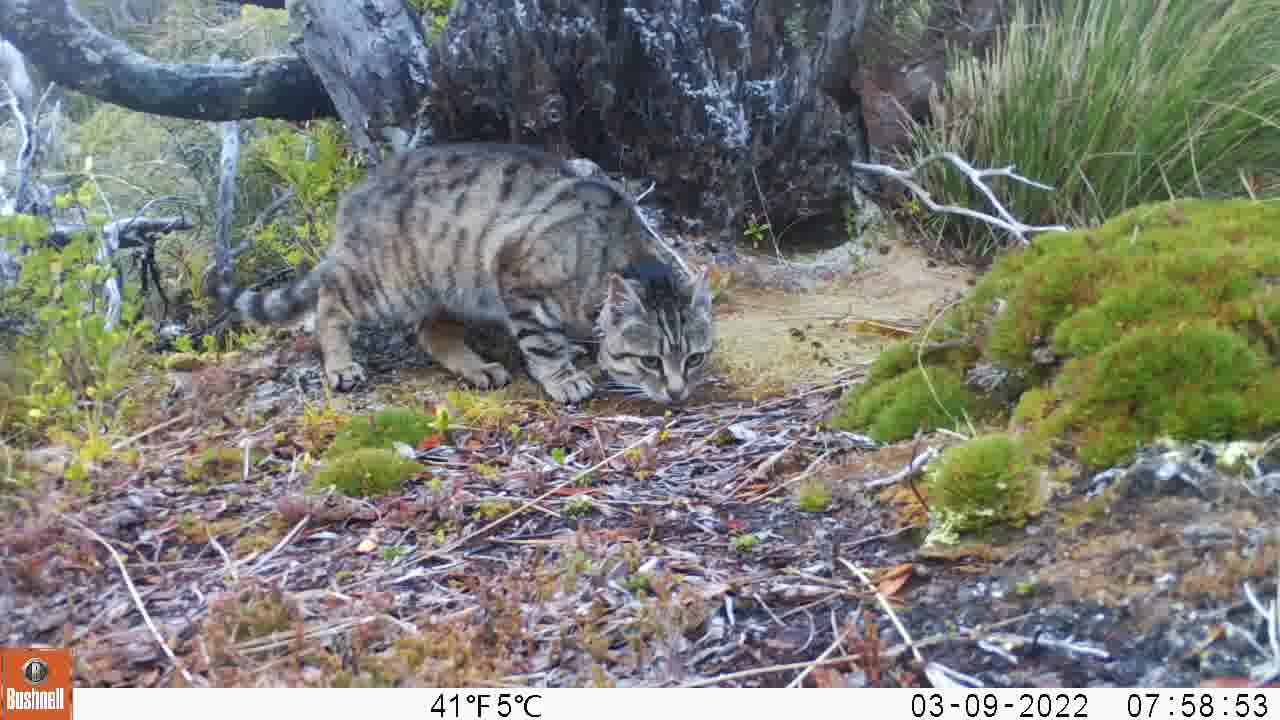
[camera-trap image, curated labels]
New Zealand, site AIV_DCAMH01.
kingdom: Animalia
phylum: Chordata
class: Mammalia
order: Carnivora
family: Felidae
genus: Felis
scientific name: Felis catus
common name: domestic cat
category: cat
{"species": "cat (domestic cat) (Felis catus)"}